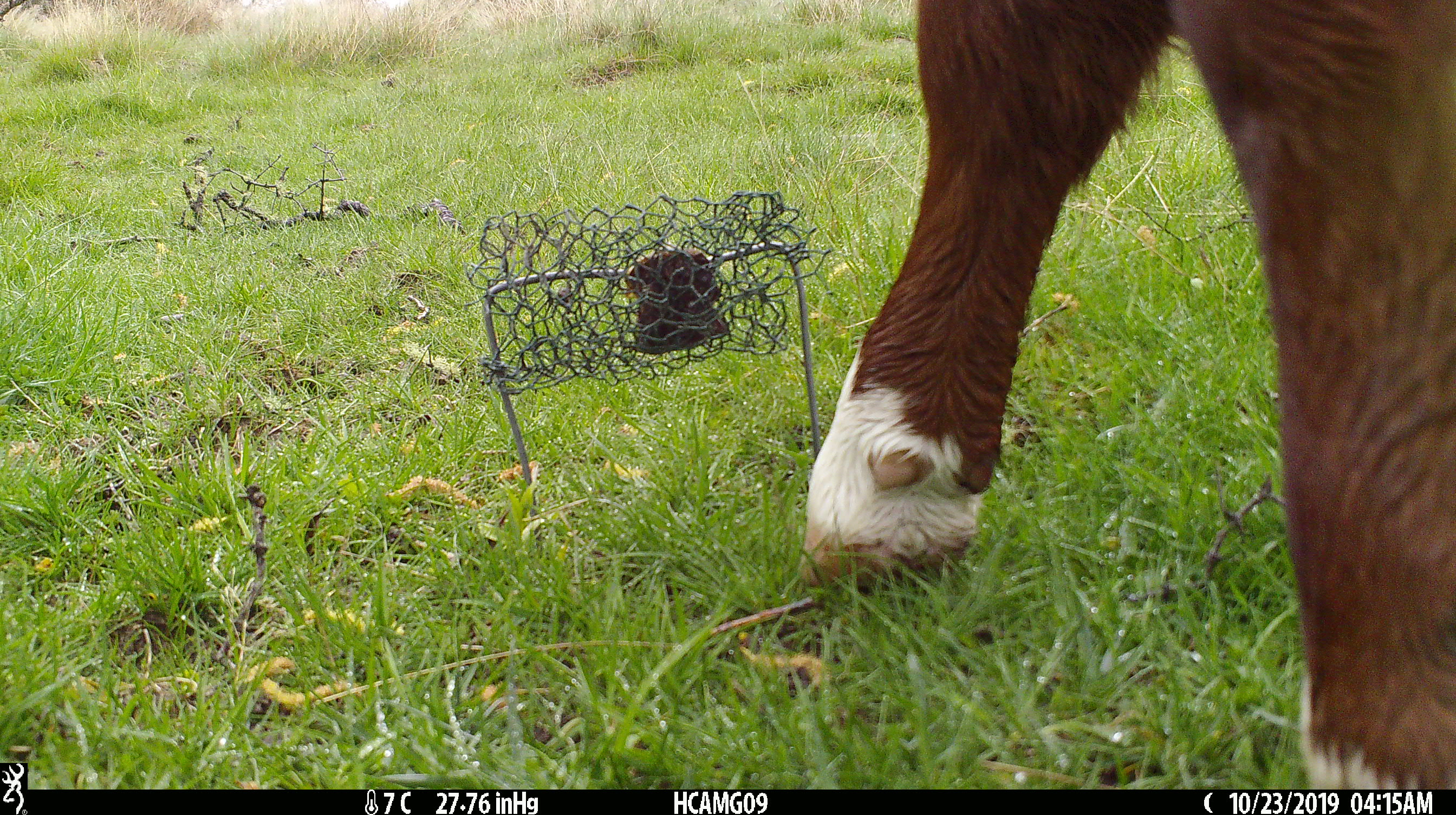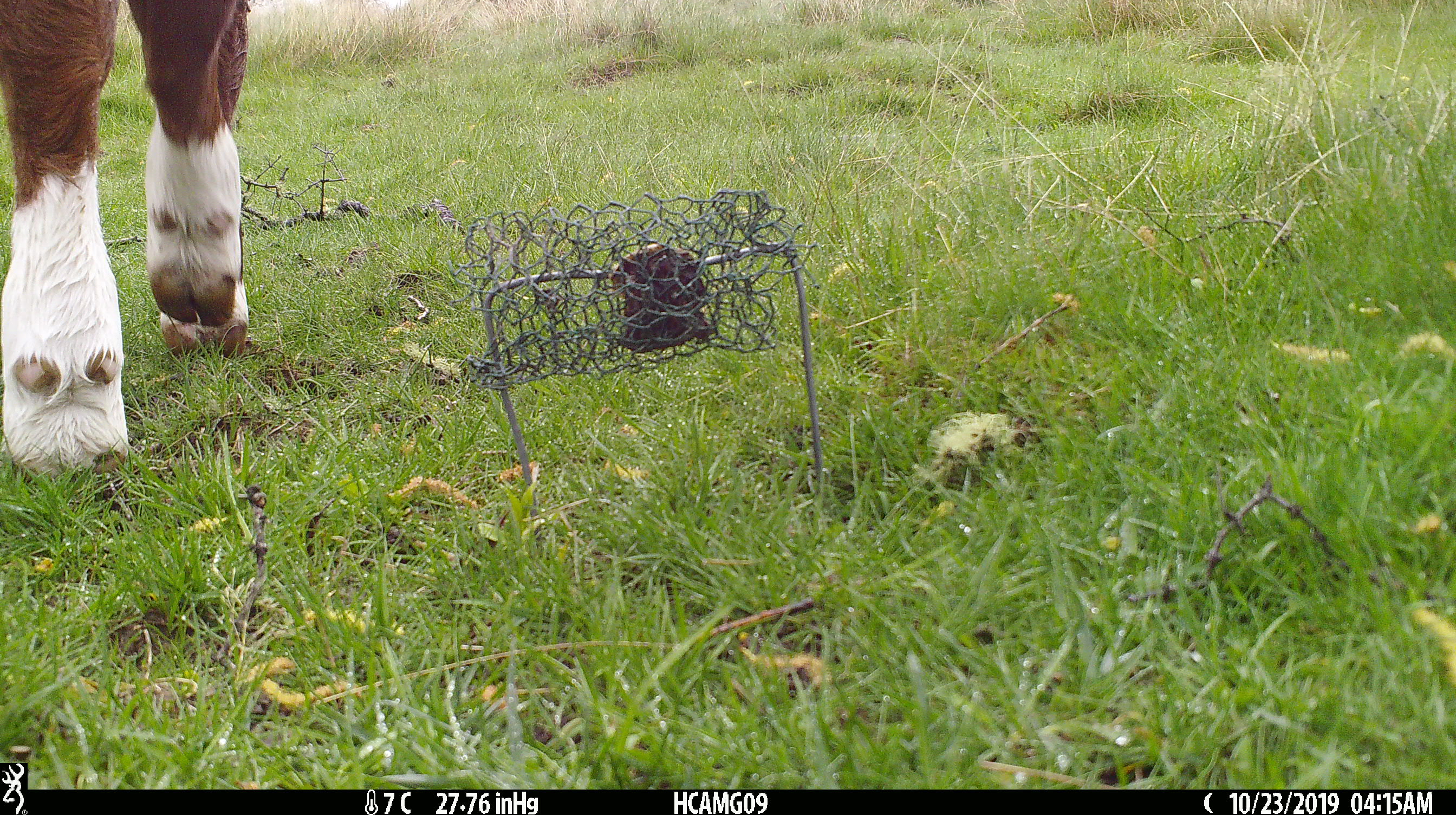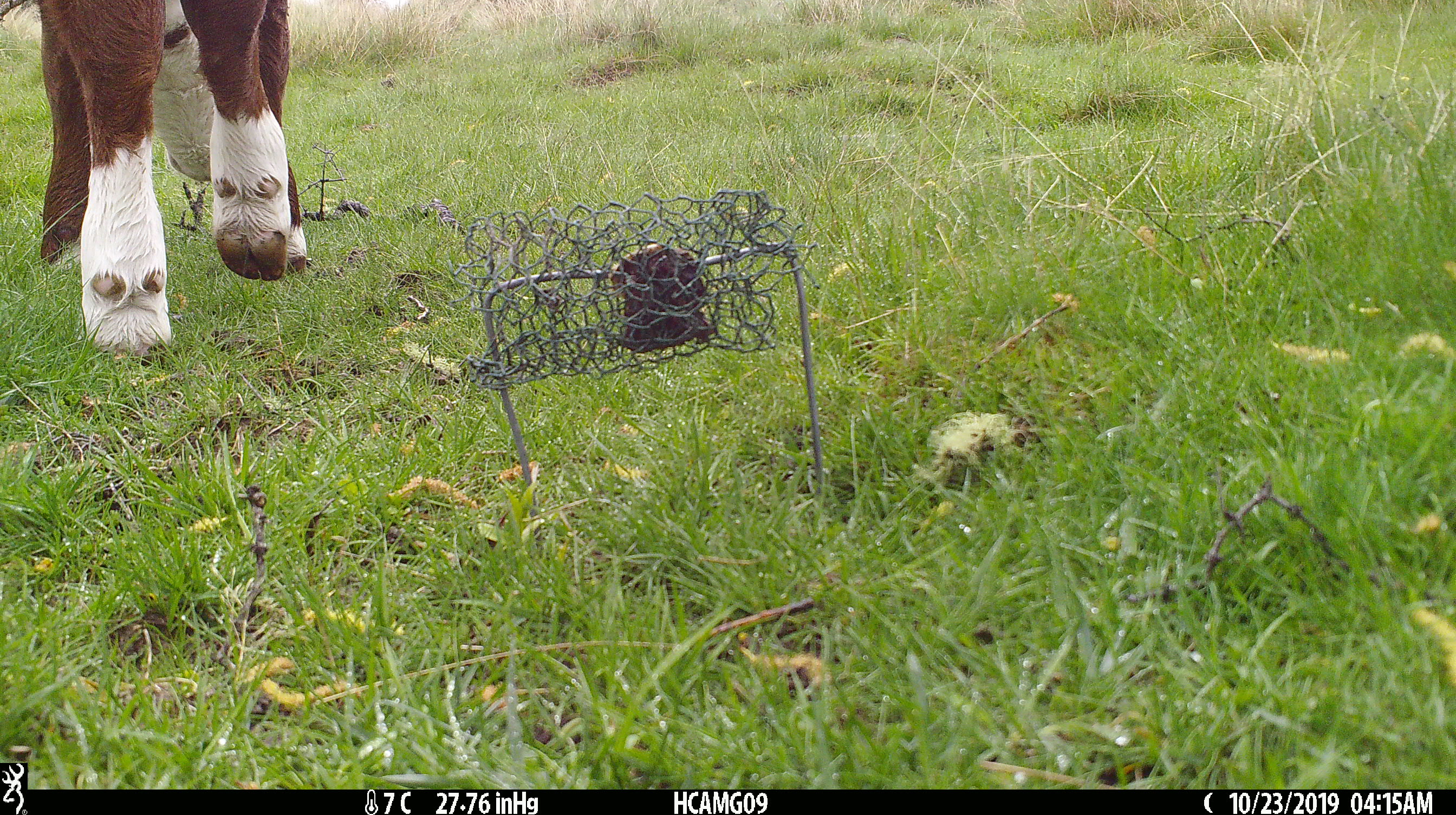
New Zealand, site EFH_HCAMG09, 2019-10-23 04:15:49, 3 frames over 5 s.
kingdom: Animalia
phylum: Chordata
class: Mammalia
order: Artiodactyla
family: Bovidae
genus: Bos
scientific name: Bos taurus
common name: domestic cow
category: cow